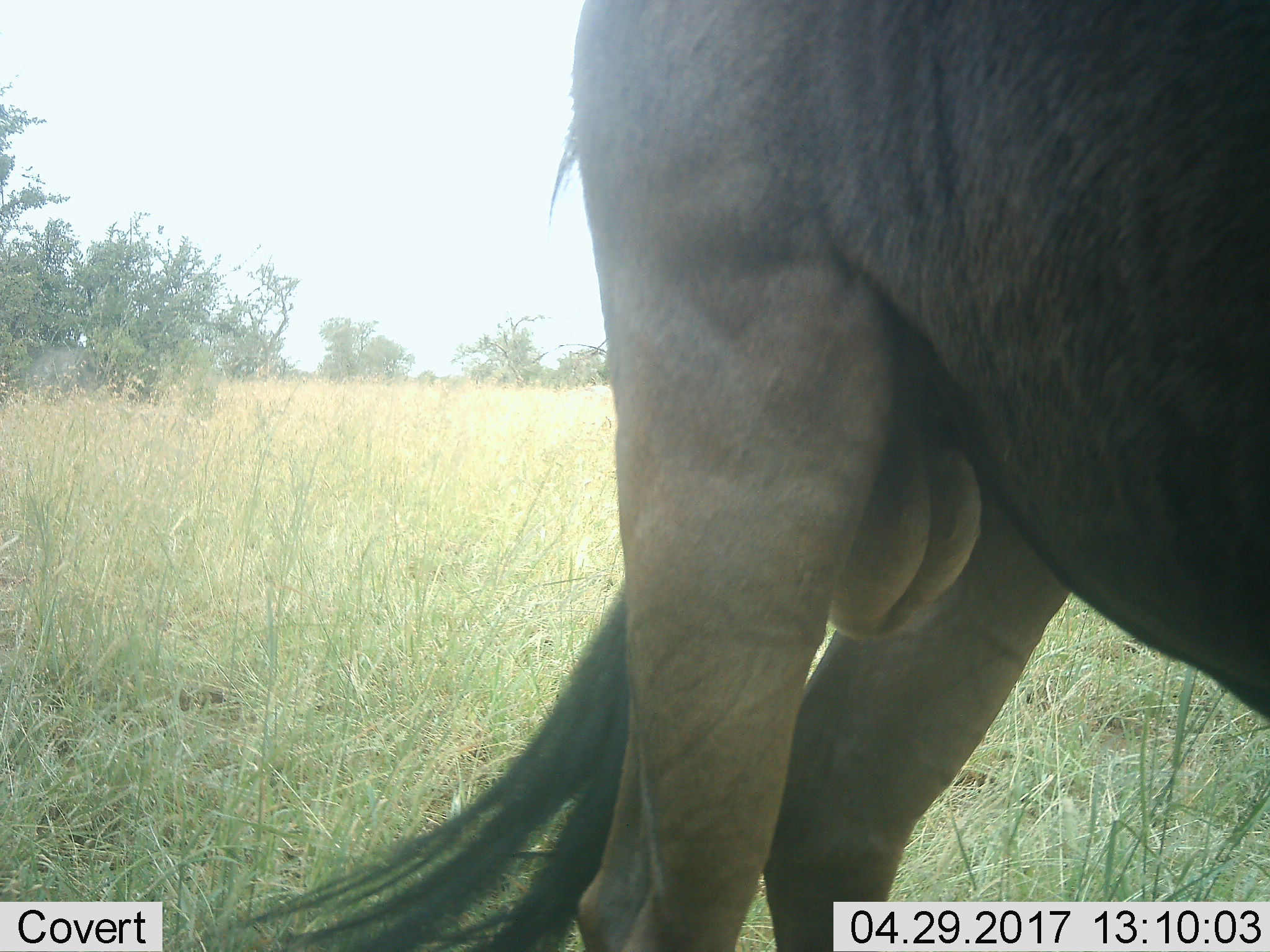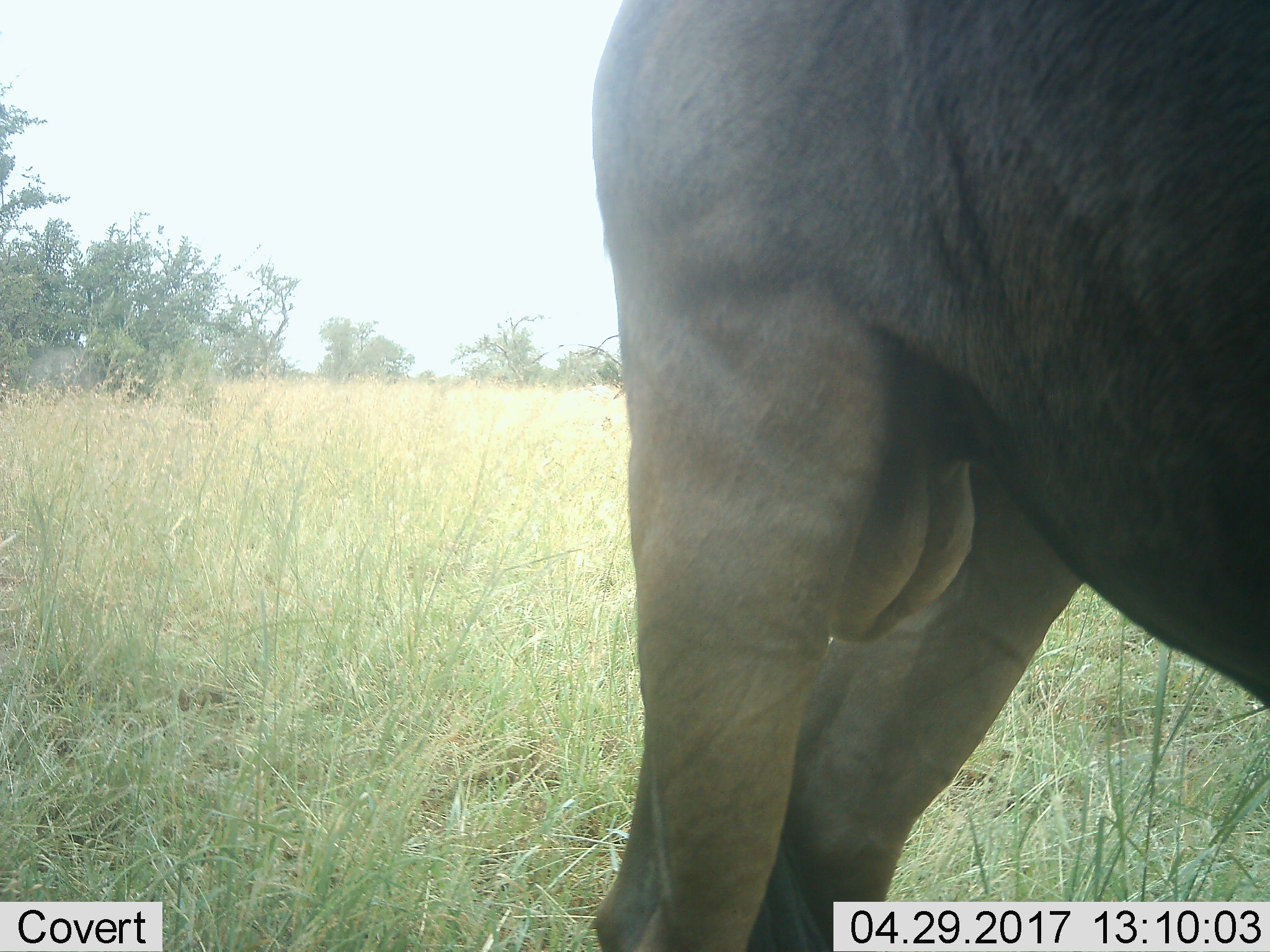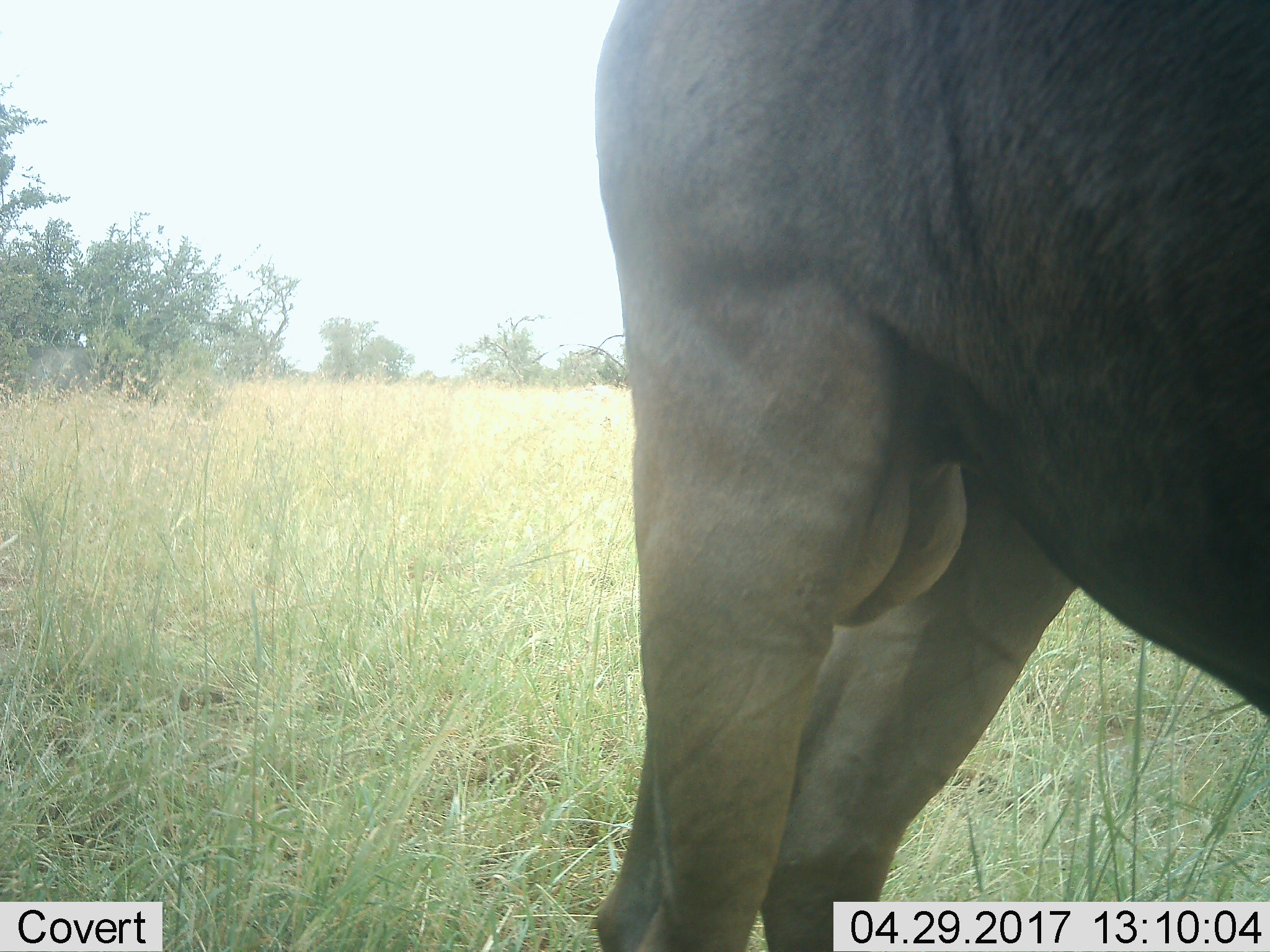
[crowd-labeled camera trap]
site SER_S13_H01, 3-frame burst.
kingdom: Animalia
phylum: Chordata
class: Mammalia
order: Artiodactyla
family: Bovidae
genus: Connochaetes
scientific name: Connochaetes taurinus taurinus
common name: blue wildebeest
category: wildebeestblue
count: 1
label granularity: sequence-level